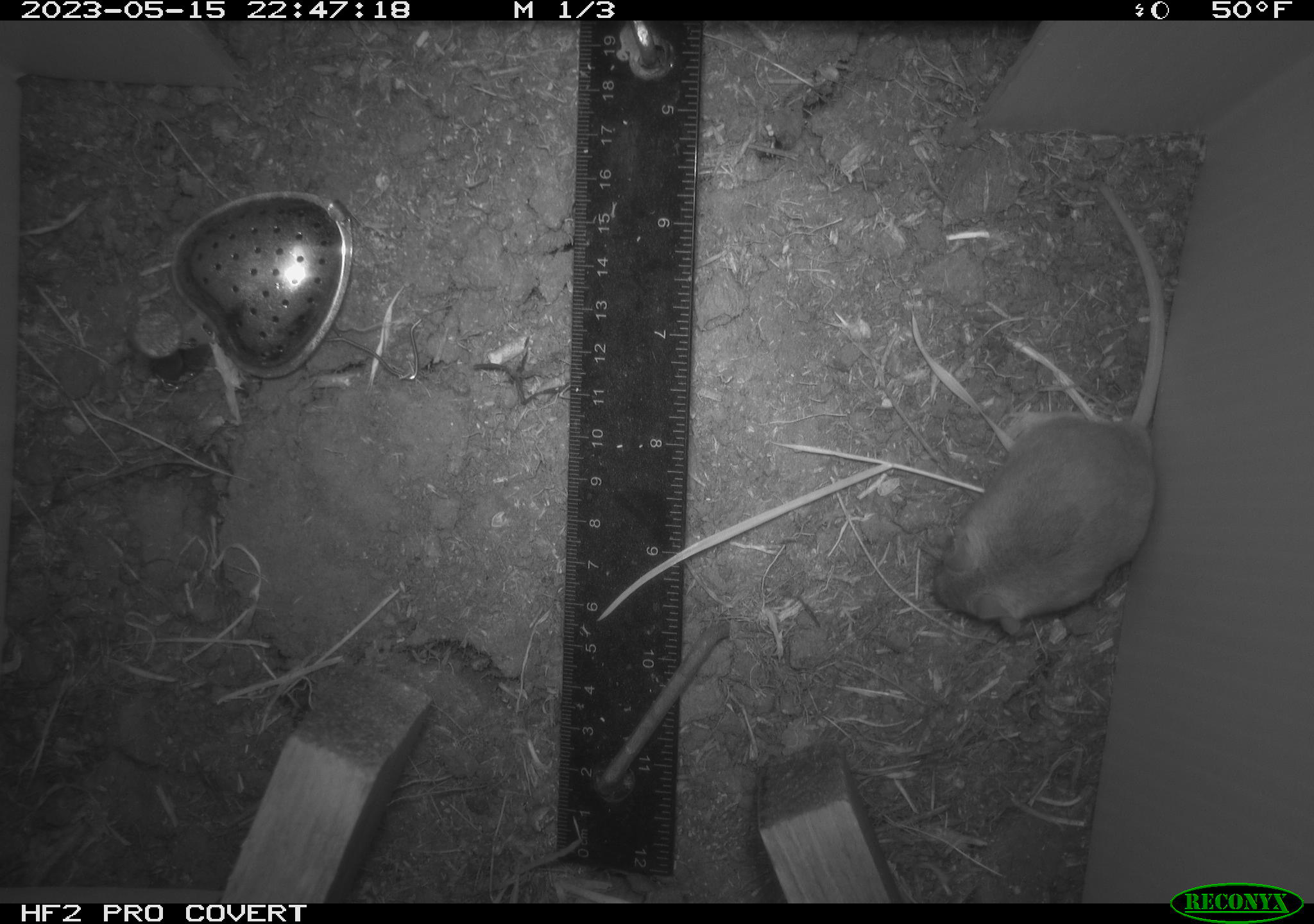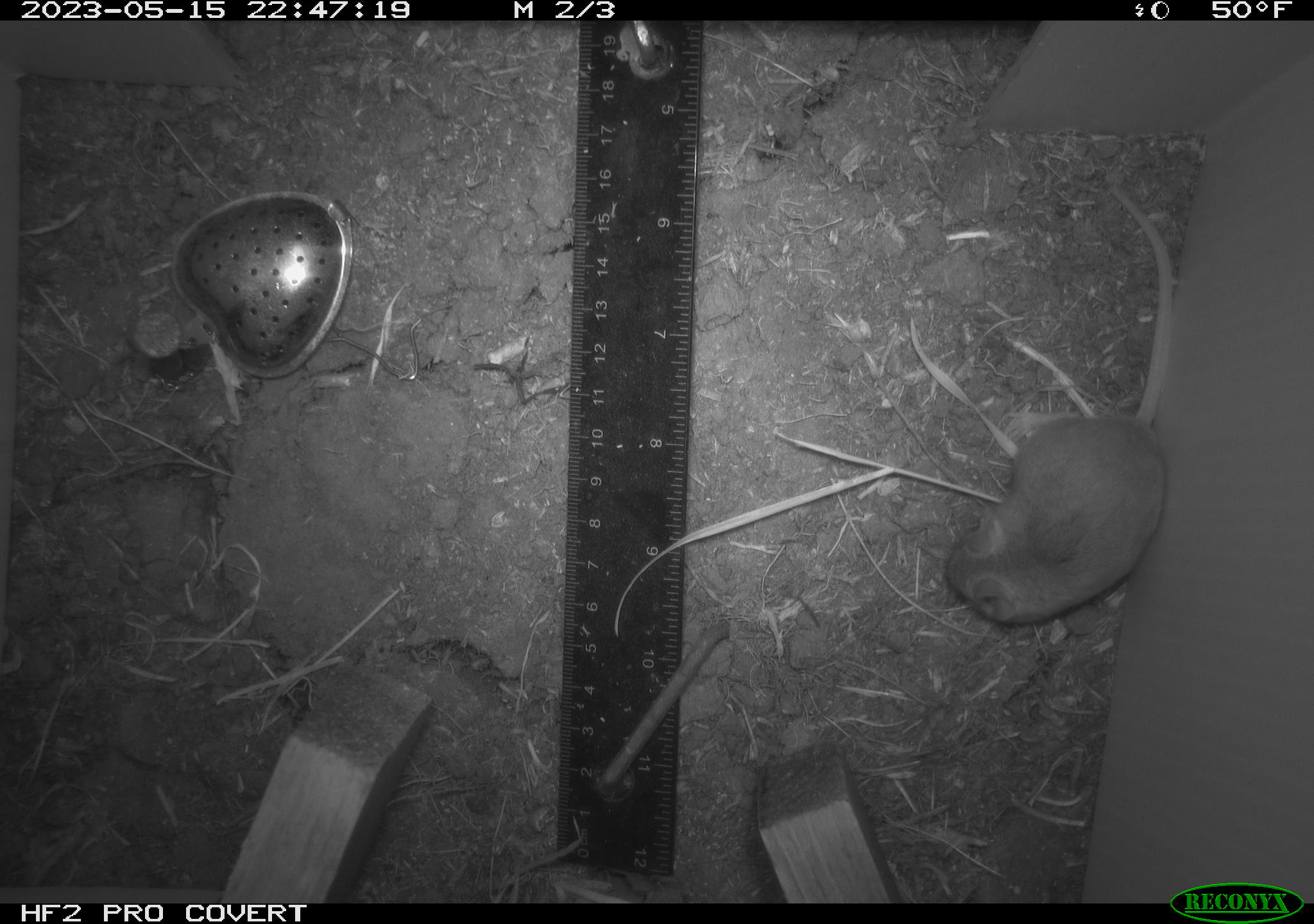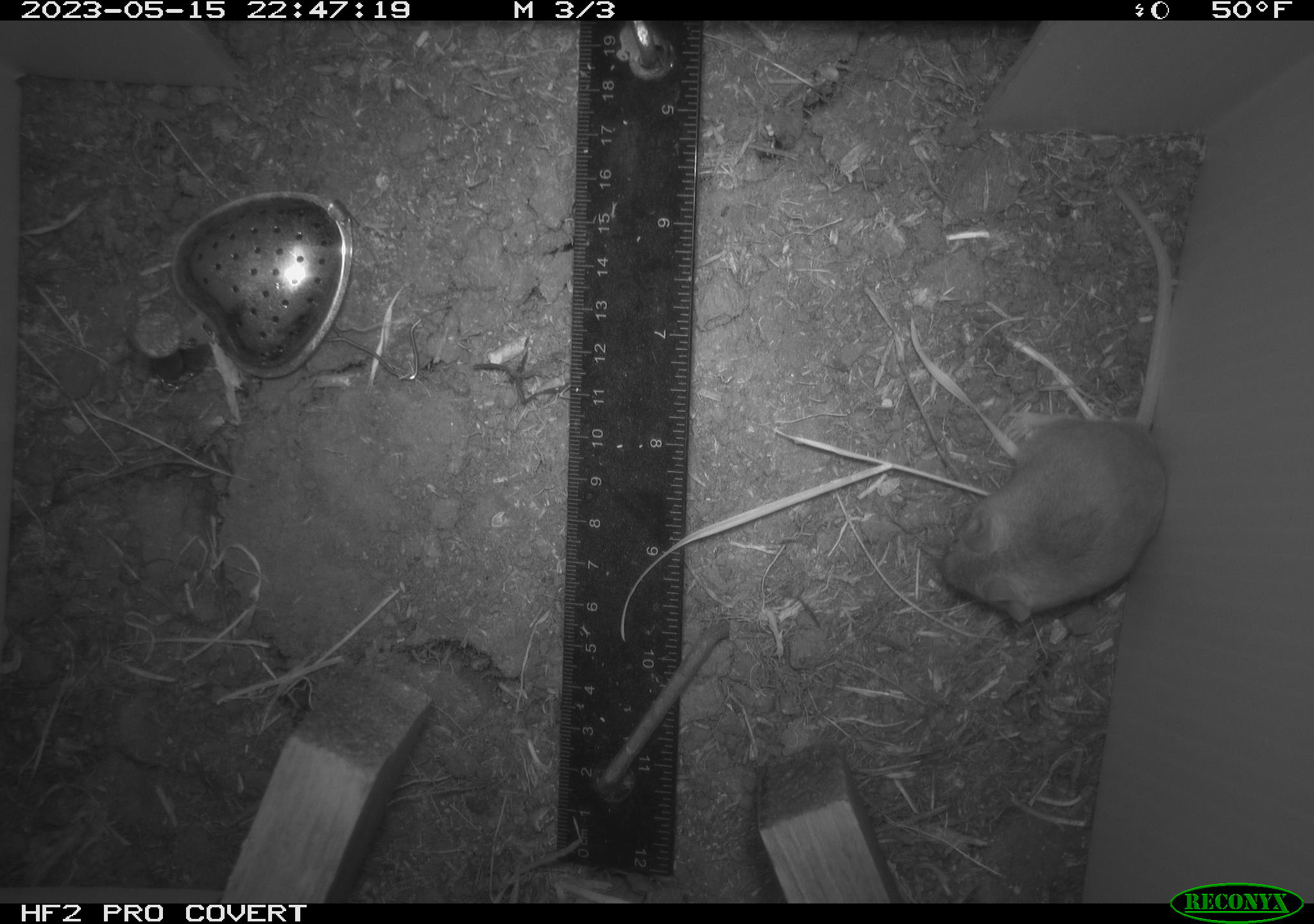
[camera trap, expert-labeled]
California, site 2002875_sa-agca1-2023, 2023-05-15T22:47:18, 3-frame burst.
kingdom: Animalia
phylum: Chordata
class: Mammalia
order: Rodentia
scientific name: Rodentia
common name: mouse species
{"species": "mouse species (Rodentia)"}